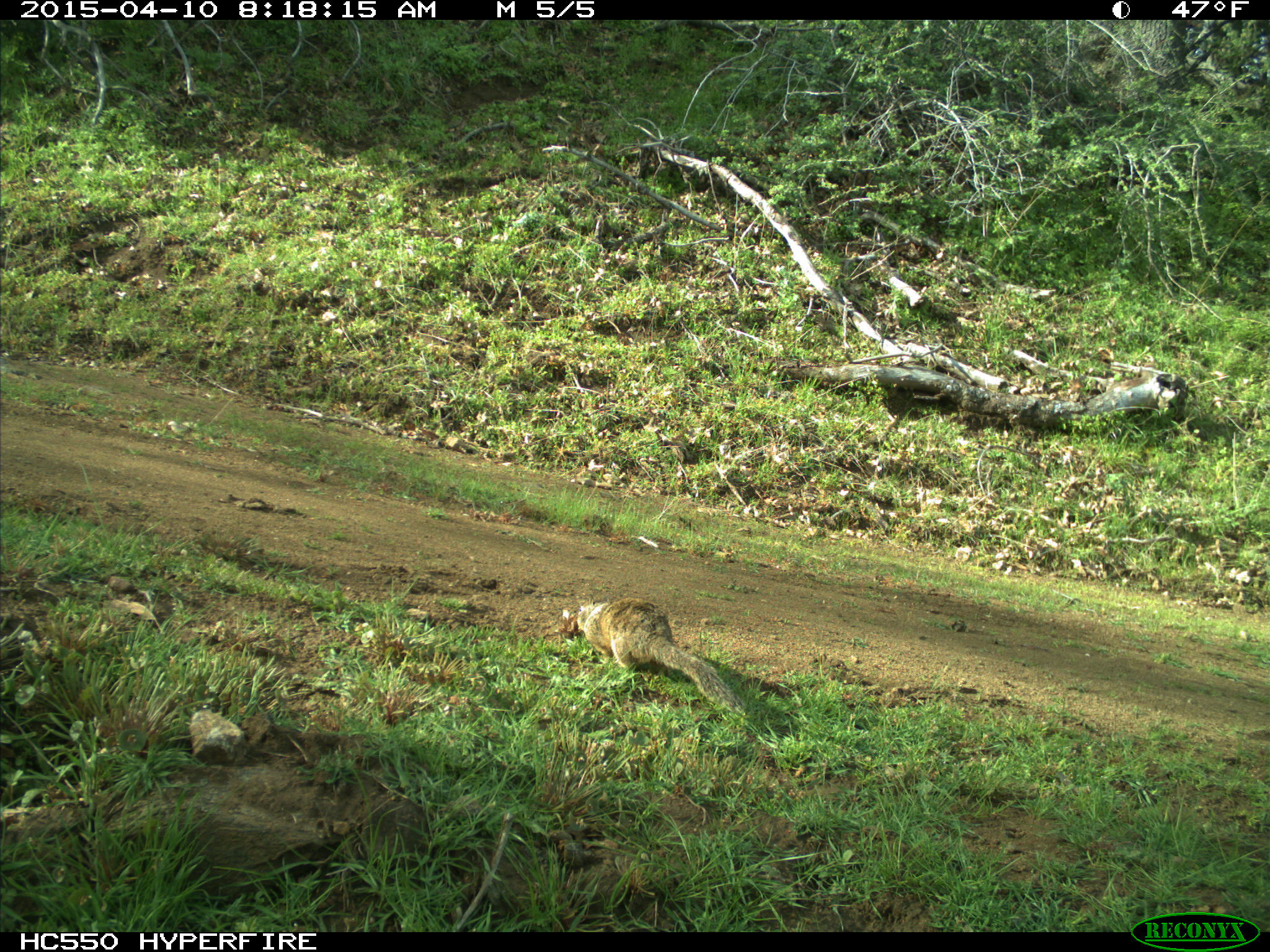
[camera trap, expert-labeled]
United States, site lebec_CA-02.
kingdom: Animalia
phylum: Chordata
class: Mammalia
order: Rodentia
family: Sciuridae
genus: Otospermophilus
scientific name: Otospermophilus beecheyi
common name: california ground squirrel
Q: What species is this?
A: Otospermophilus beecheyi (california ground squirrel).